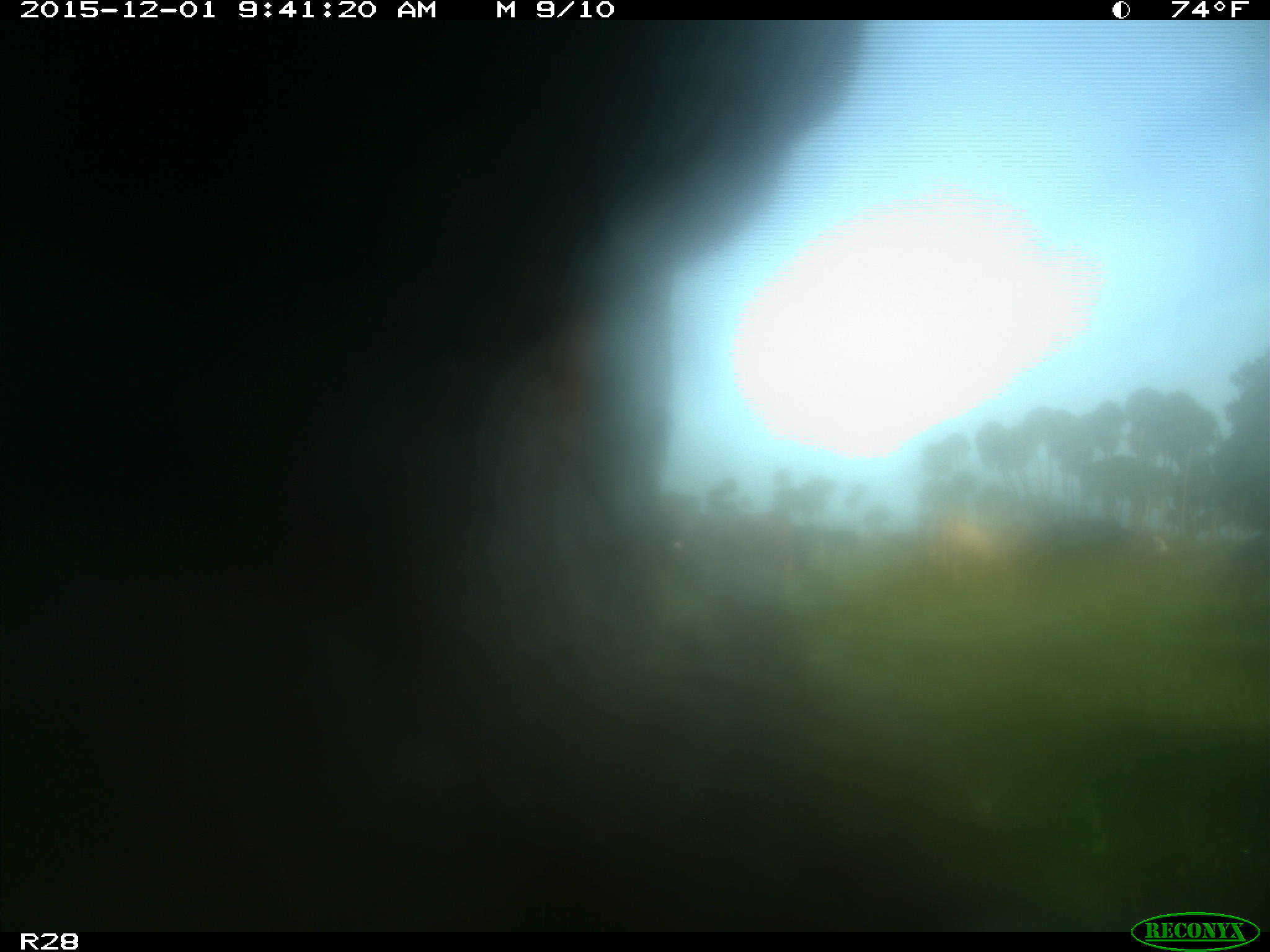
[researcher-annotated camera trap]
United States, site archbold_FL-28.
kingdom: Animalia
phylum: Chordata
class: Mammalia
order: Artiodactyla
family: Bovidae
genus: Bos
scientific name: Bos taurus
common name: domestic cow